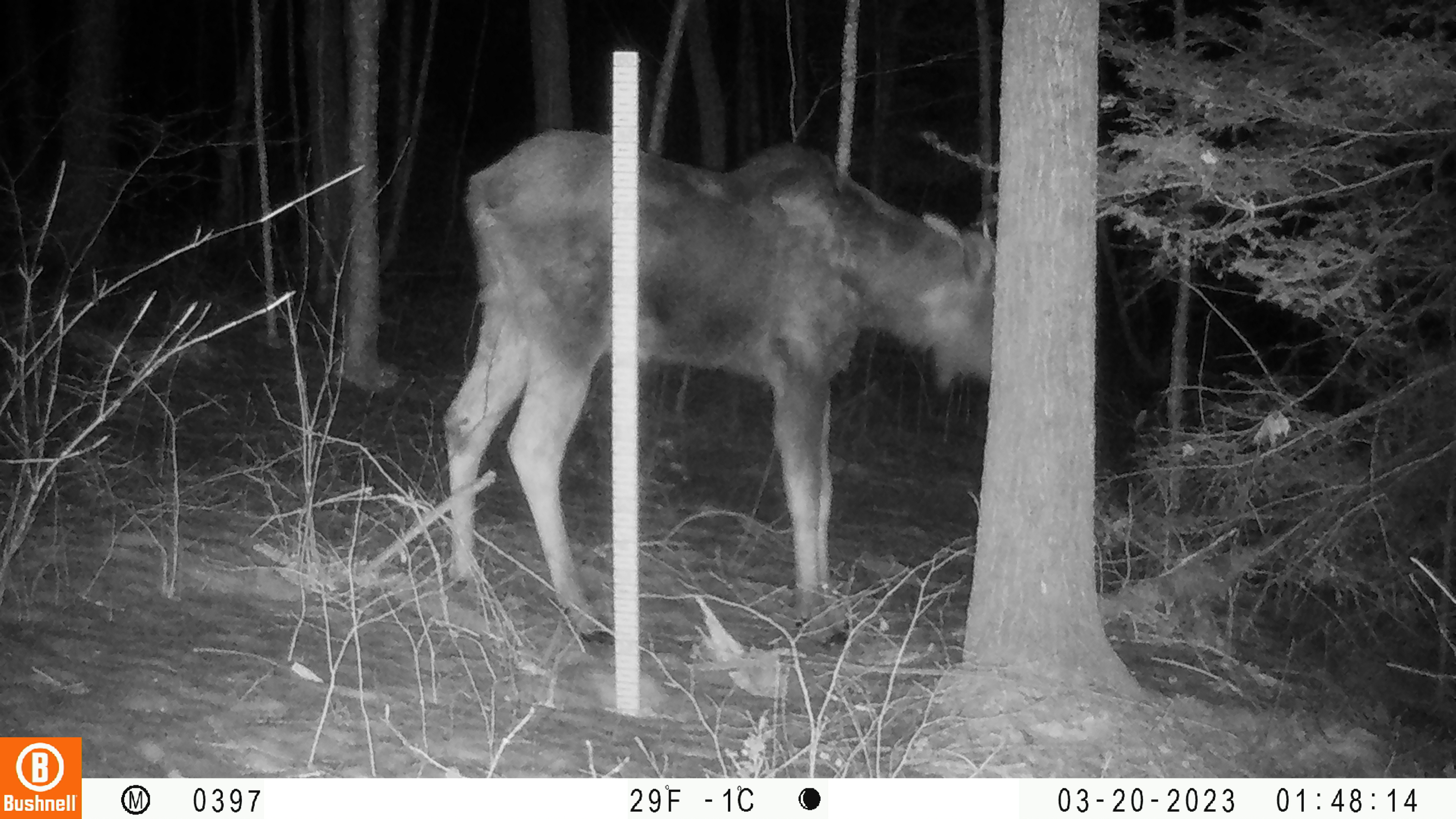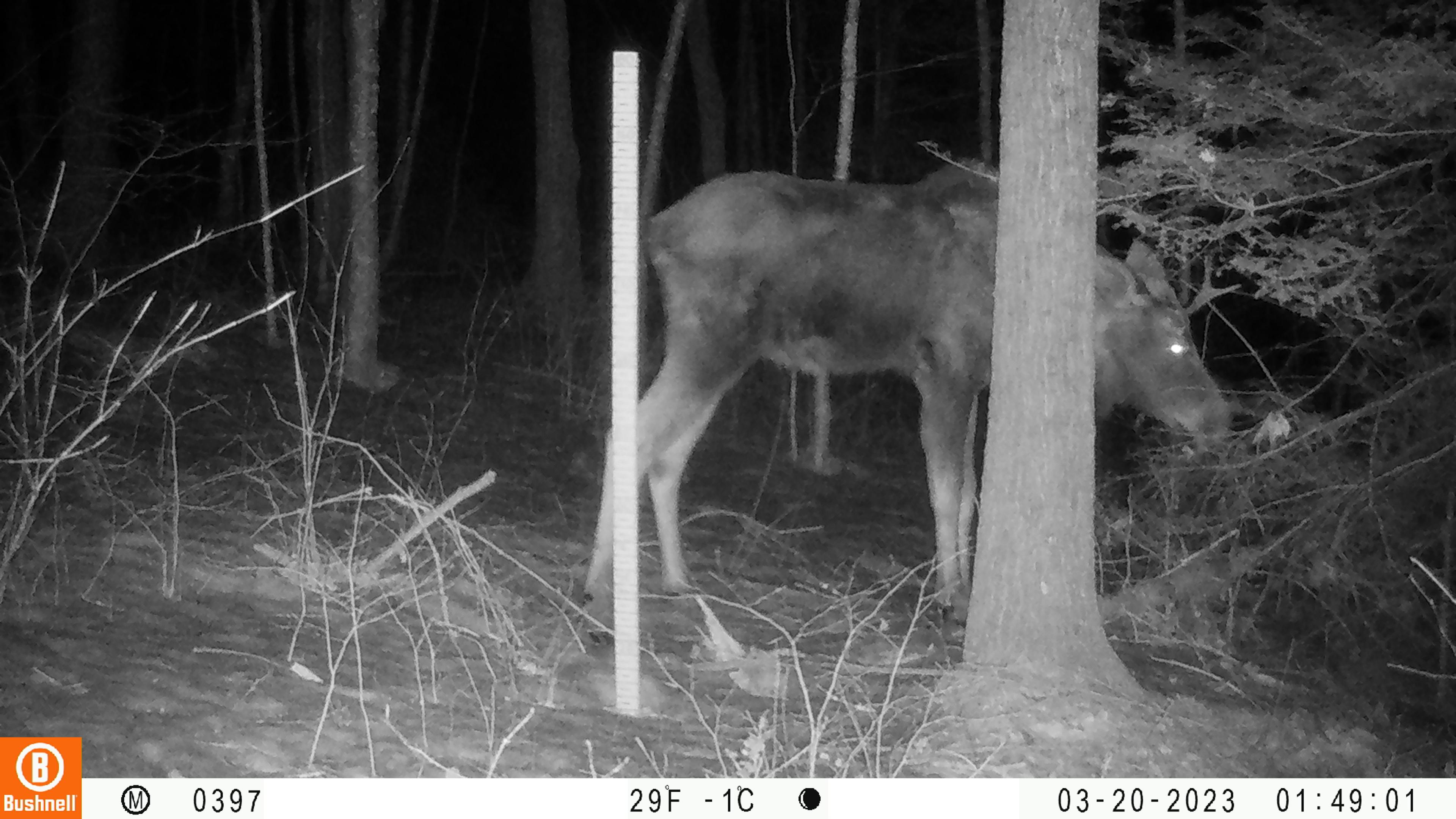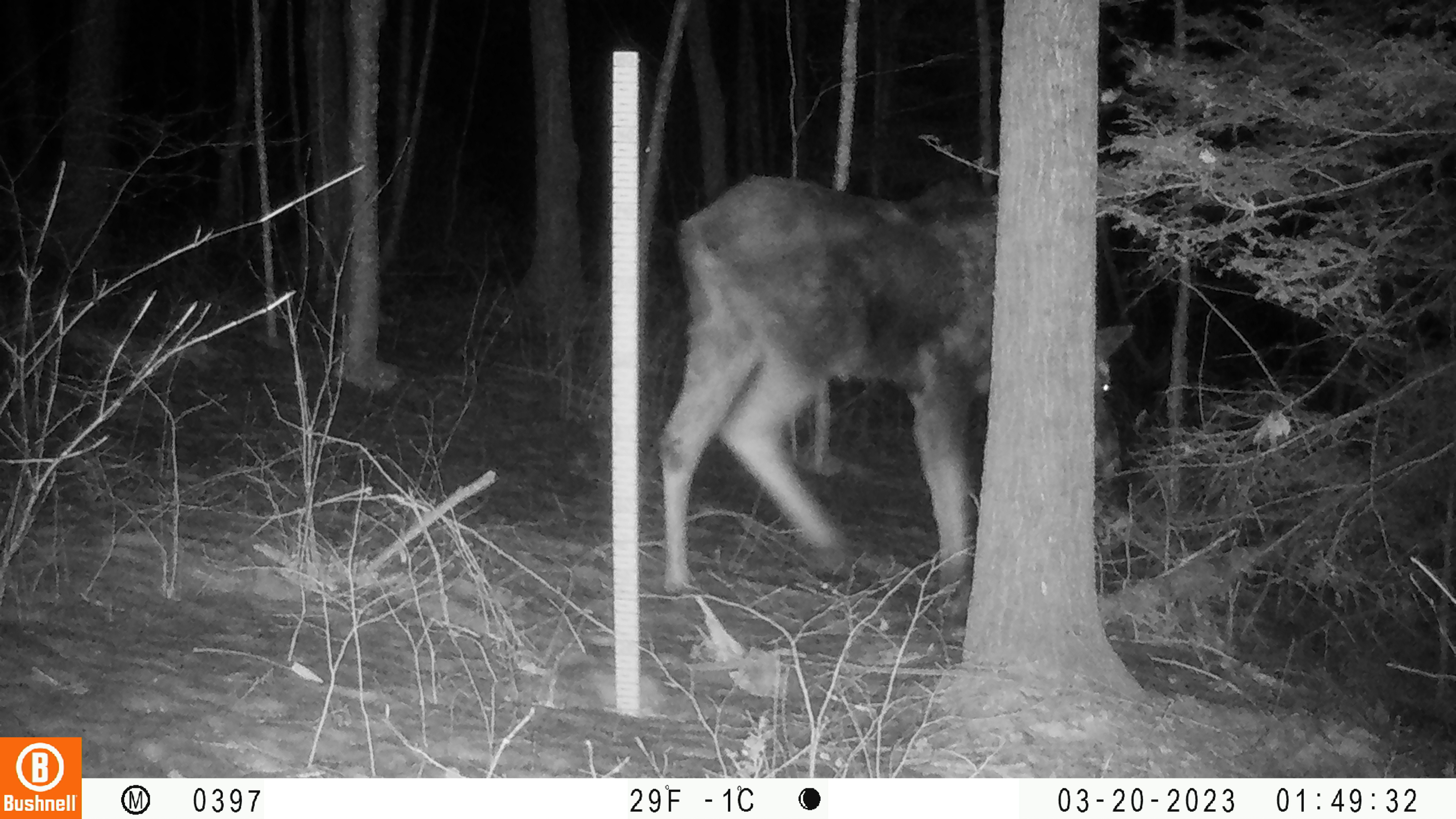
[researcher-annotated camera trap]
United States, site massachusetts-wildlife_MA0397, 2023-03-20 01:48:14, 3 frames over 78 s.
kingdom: Animalia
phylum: Chordata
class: Mammalia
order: Artiodactyla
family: Cervidae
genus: Alces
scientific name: Alces alces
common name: moose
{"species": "moose (Alces alces)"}